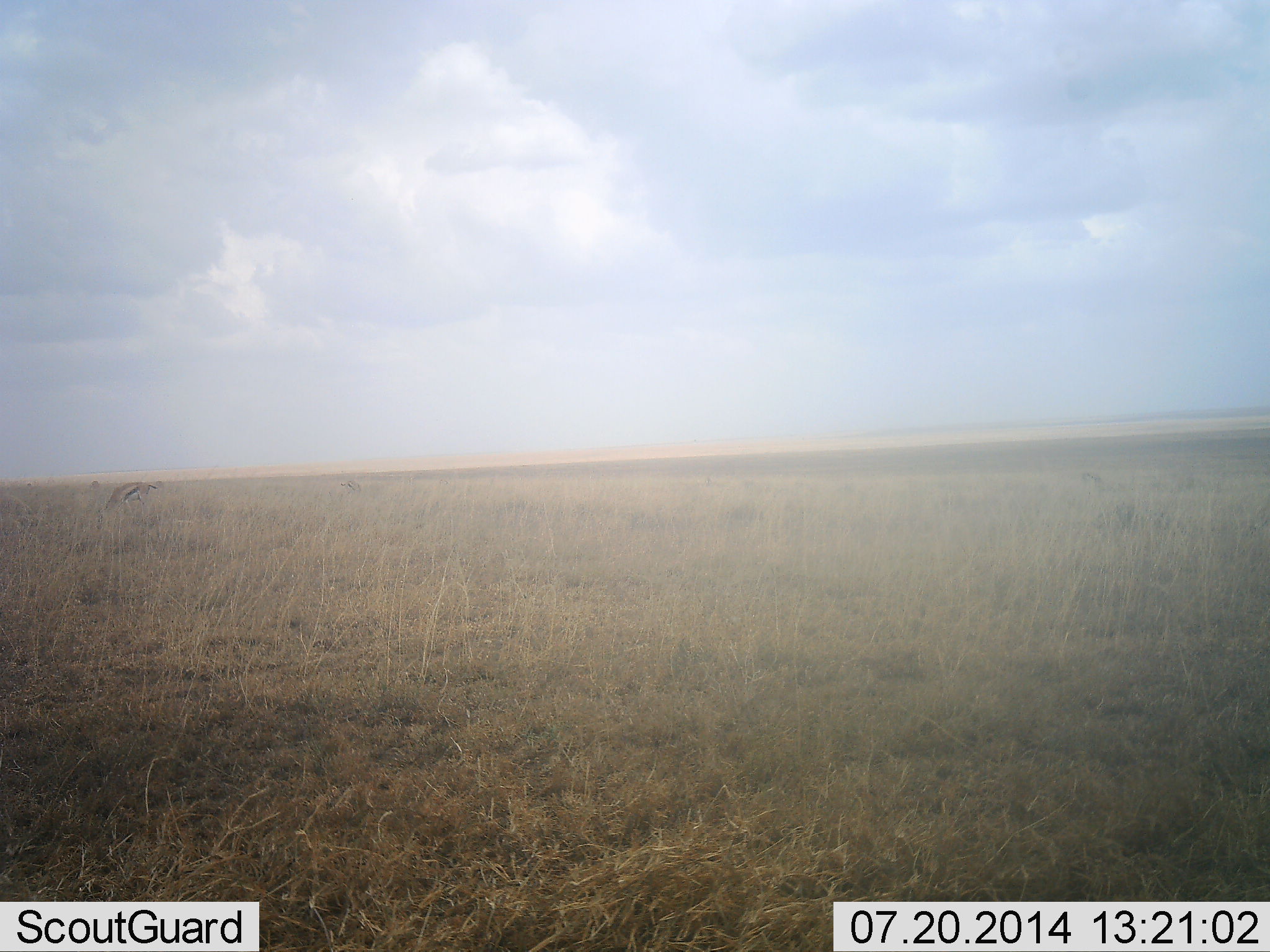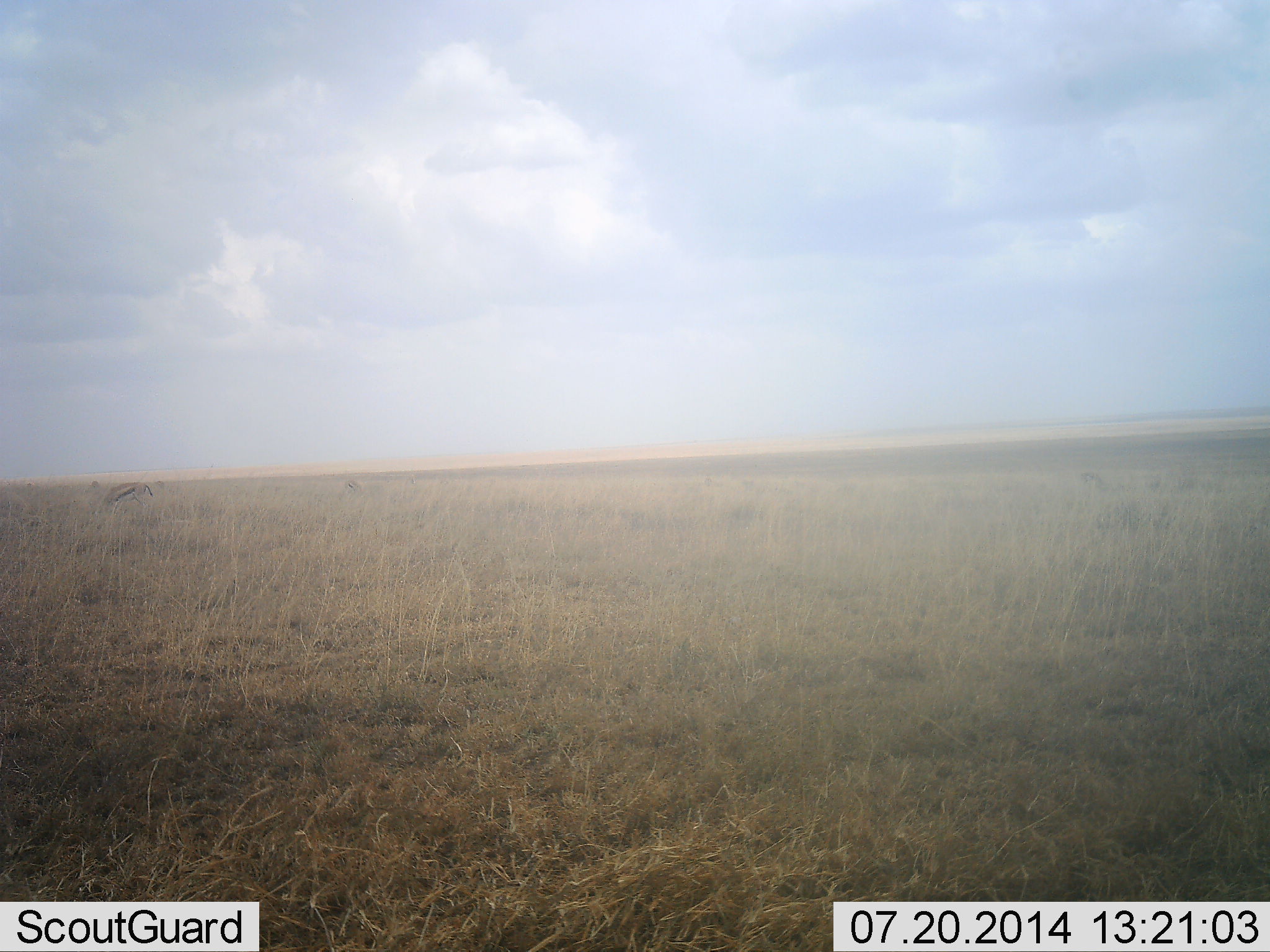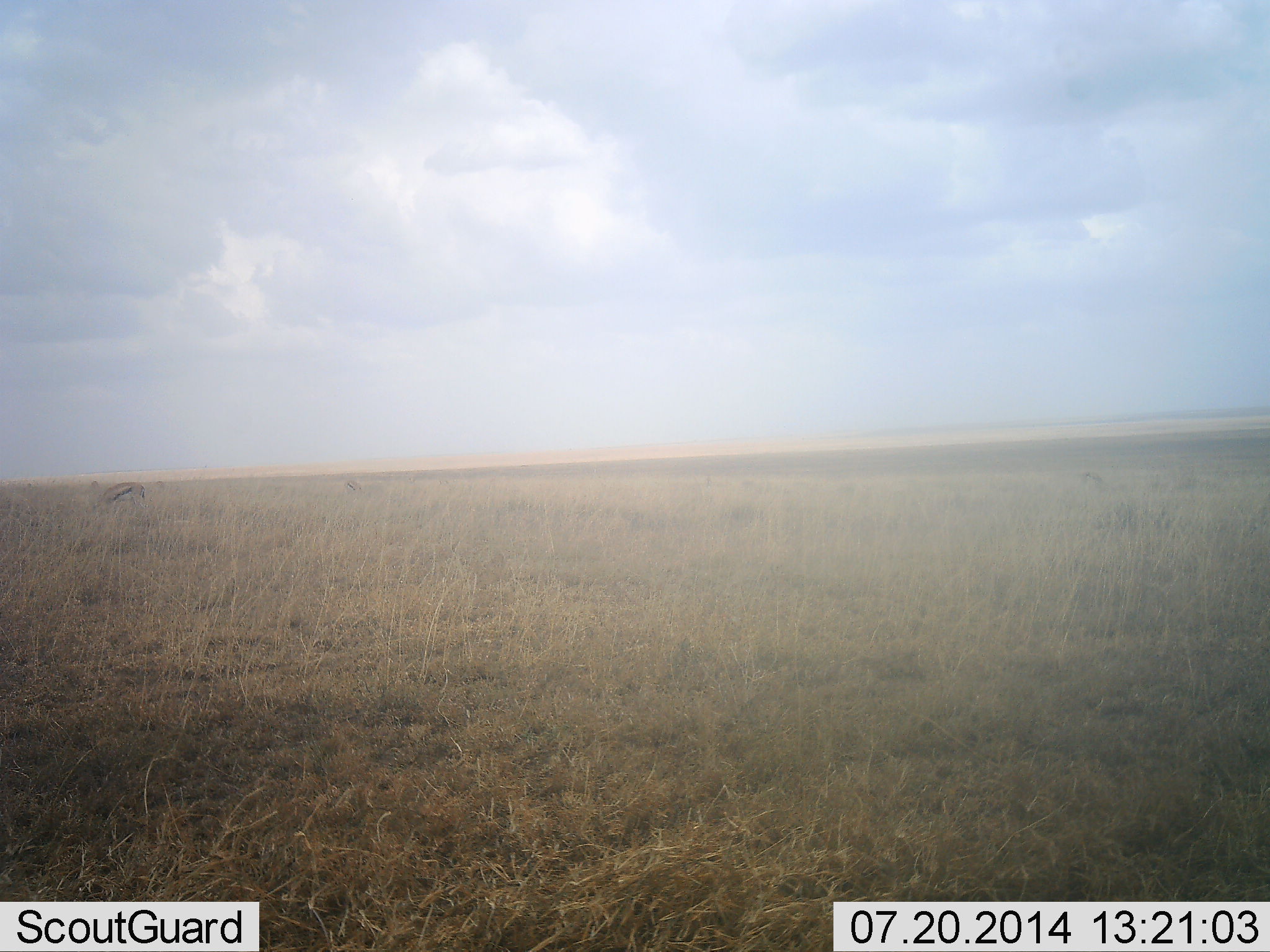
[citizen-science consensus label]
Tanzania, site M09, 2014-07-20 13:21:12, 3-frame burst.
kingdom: Animalia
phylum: Chordata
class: Mammalia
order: Artiodactyla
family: Bovidae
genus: Eudorcas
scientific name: Eudorcas thomsonii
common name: thomson's gazelle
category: gazellethomsons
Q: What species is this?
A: Gazellethomsons (thomson's gazelle) (Eudorcas thomsonii).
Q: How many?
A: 2.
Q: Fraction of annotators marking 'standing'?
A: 20%.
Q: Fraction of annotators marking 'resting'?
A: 0%.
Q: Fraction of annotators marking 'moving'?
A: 20%.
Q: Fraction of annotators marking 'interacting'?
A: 0%.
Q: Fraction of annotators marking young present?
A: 0%.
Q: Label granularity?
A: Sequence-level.